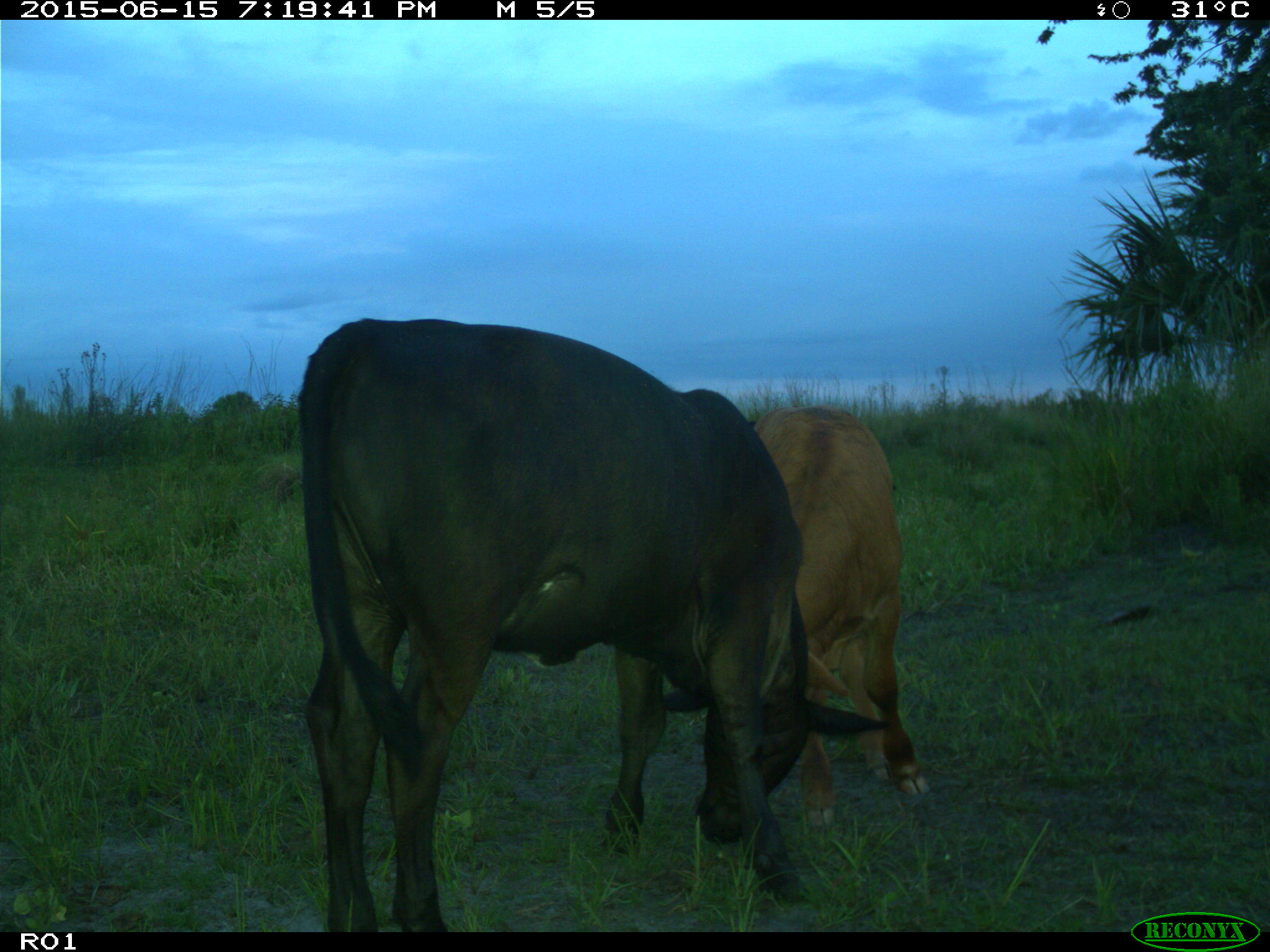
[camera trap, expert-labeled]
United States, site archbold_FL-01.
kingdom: Animalia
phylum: Chordata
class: Mammalia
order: Artiodactyla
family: Bovidae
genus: Bos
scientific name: Bos taurus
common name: domestic cow